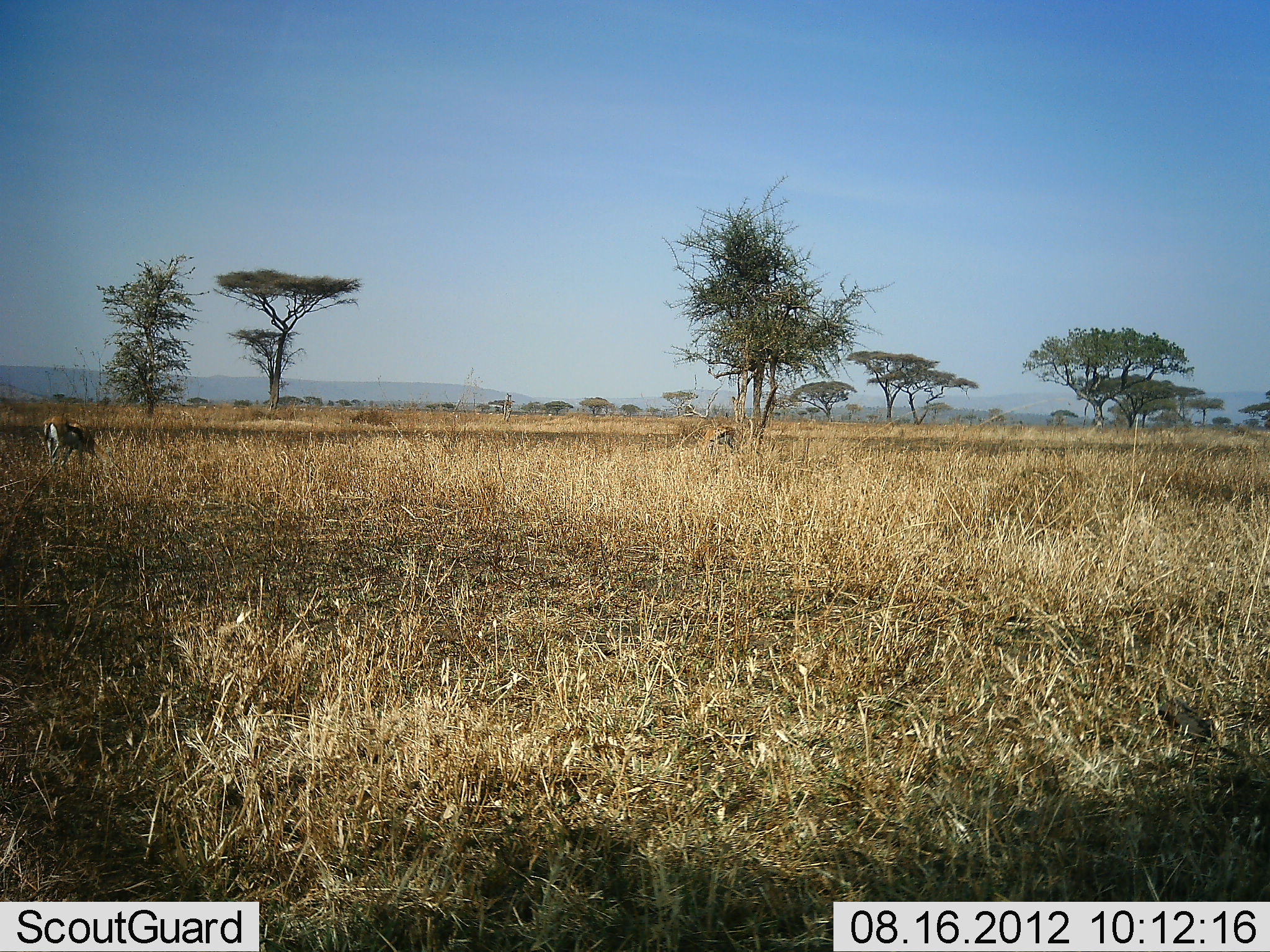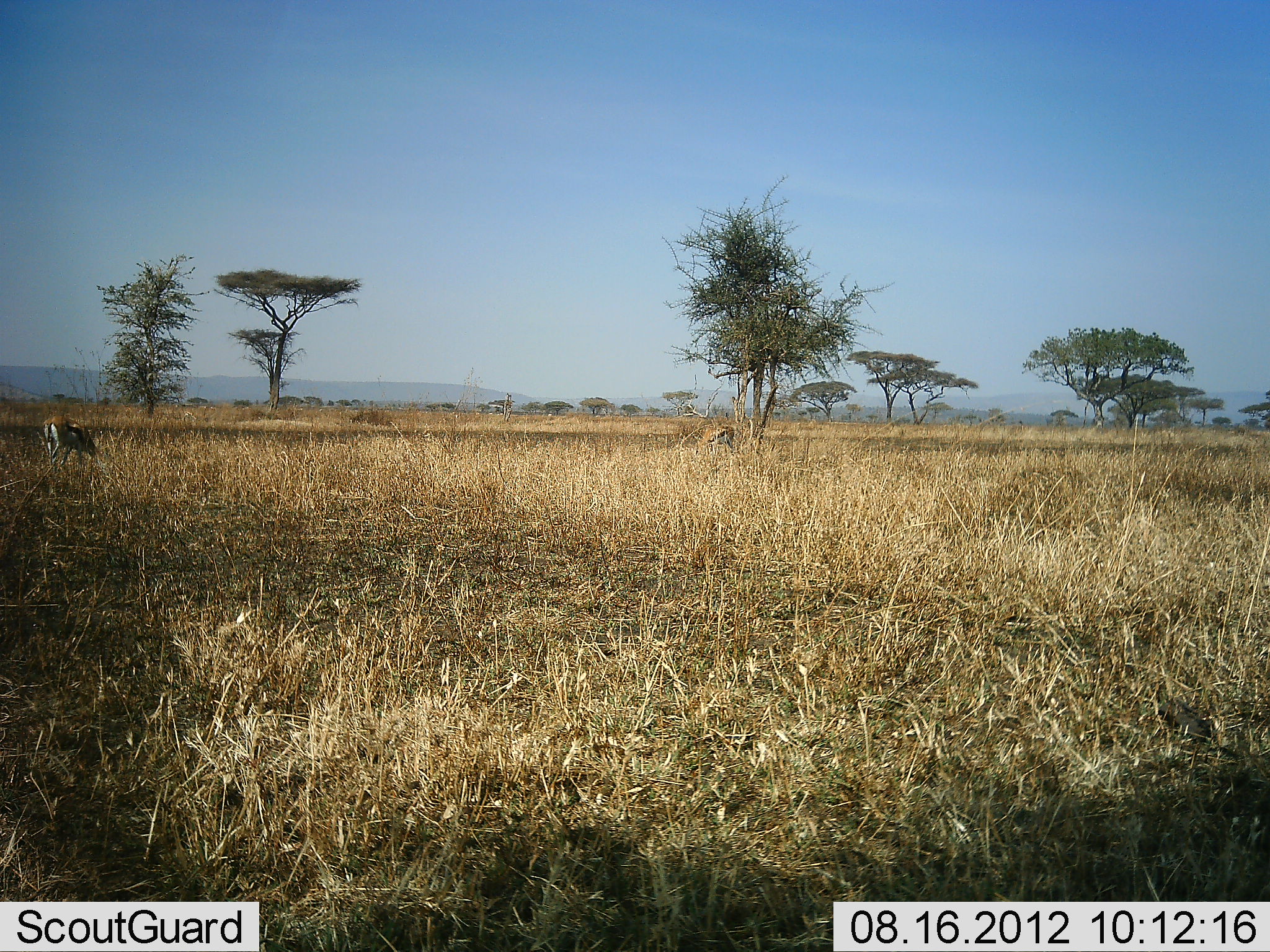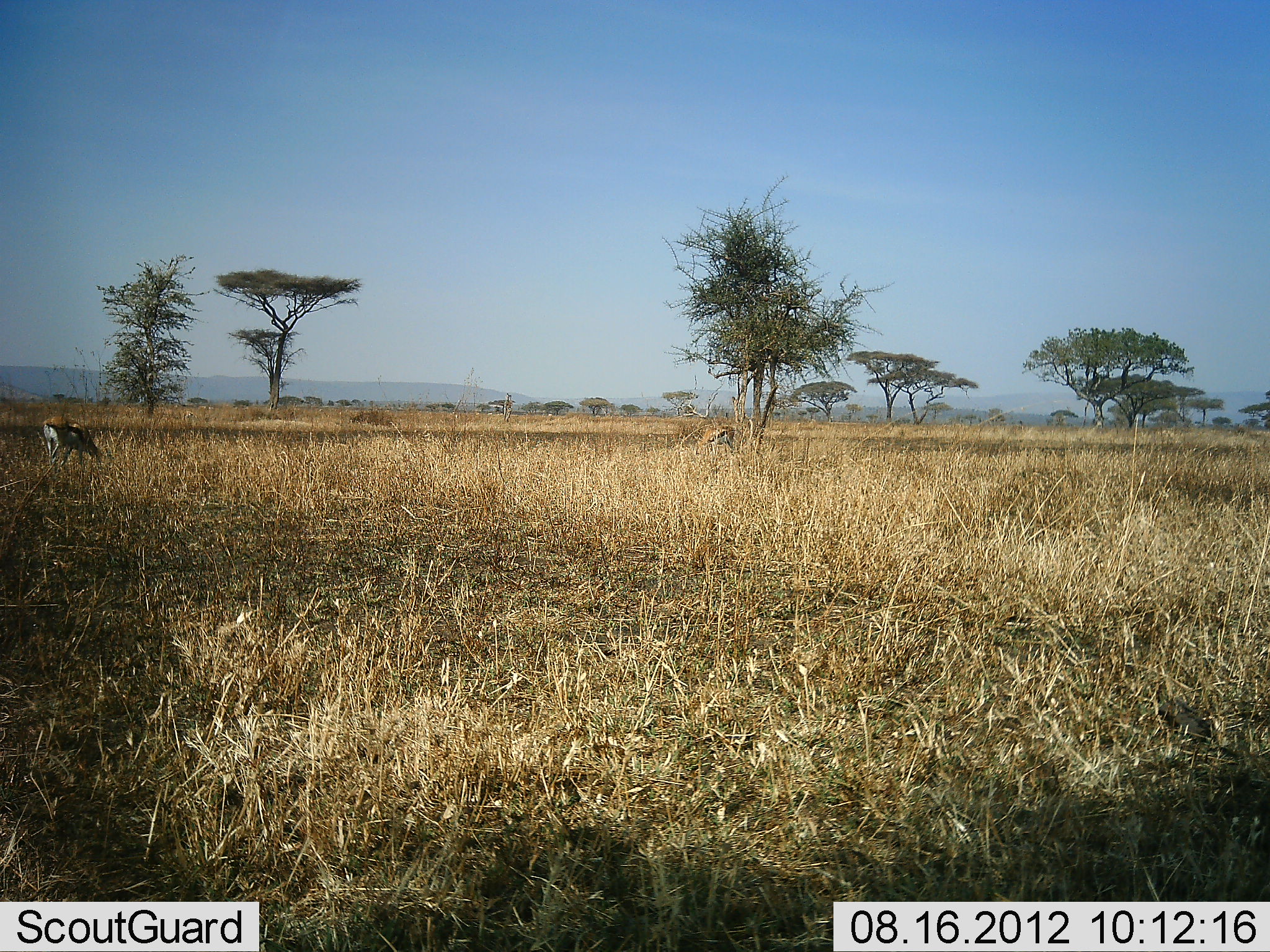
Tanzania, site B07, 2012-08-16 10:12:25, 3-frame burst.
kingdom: Animalia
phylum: Chordata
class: Mammalia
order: Artiodactyla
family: Bovidae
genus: Eudorcas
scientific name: Eudorcas thomsonii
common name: thomson's gazelle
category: gazellethomsons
Gazellethomsons (thomson's gazelle) (Eudorcas thomsonii), count 2. Behavior (volunteer vote fractions): standing 20%, resting 0%, moving 0%, interacting 0%. Young present (vote fraction): 0%. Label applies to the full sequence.